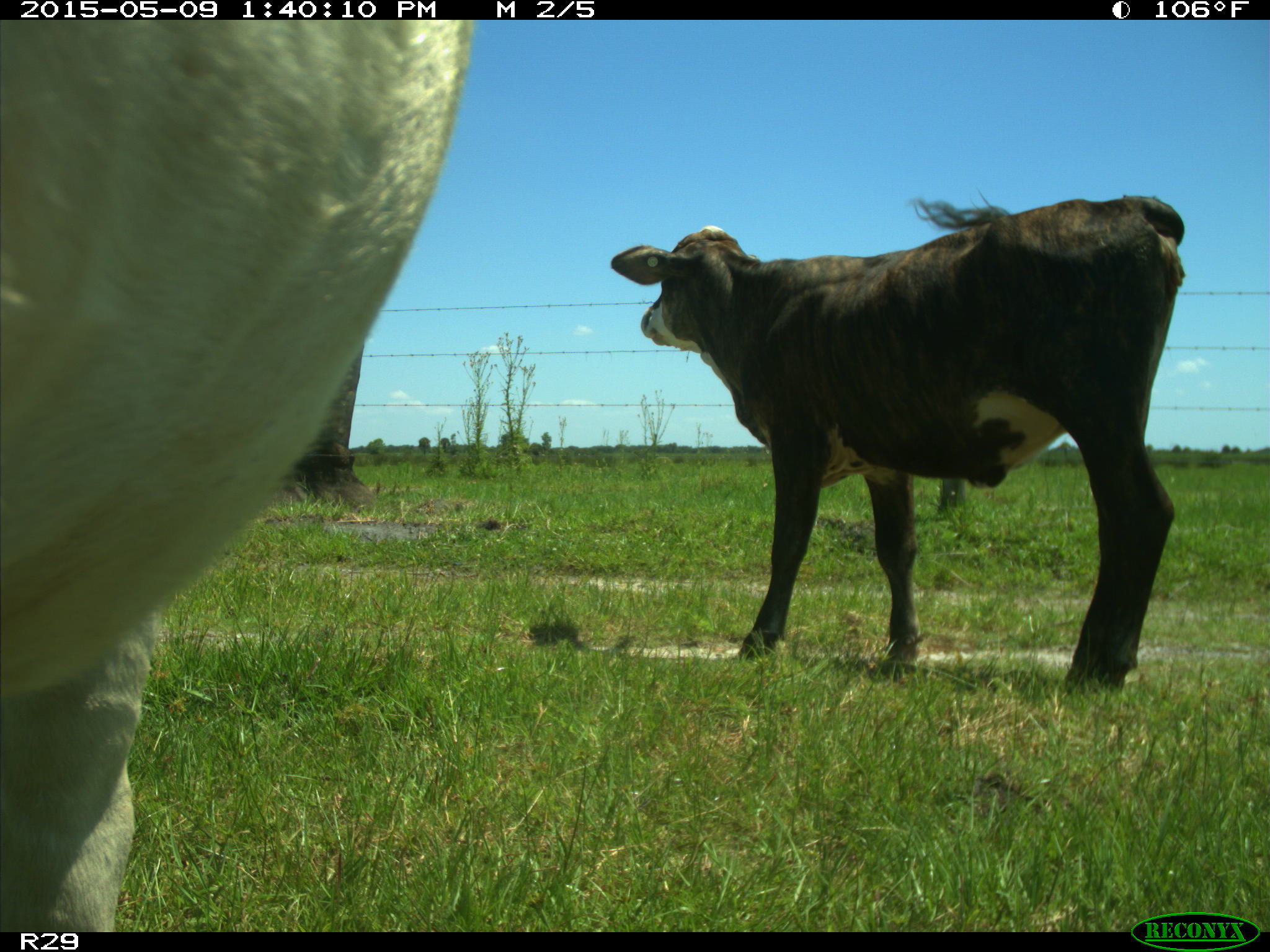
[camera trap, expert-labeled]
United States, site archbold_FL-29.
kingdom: Animalia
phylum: Chordata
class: Mammalia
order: Artiodactyla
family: Bovidae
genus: Bos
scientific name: Bos taurus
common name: domestic cow